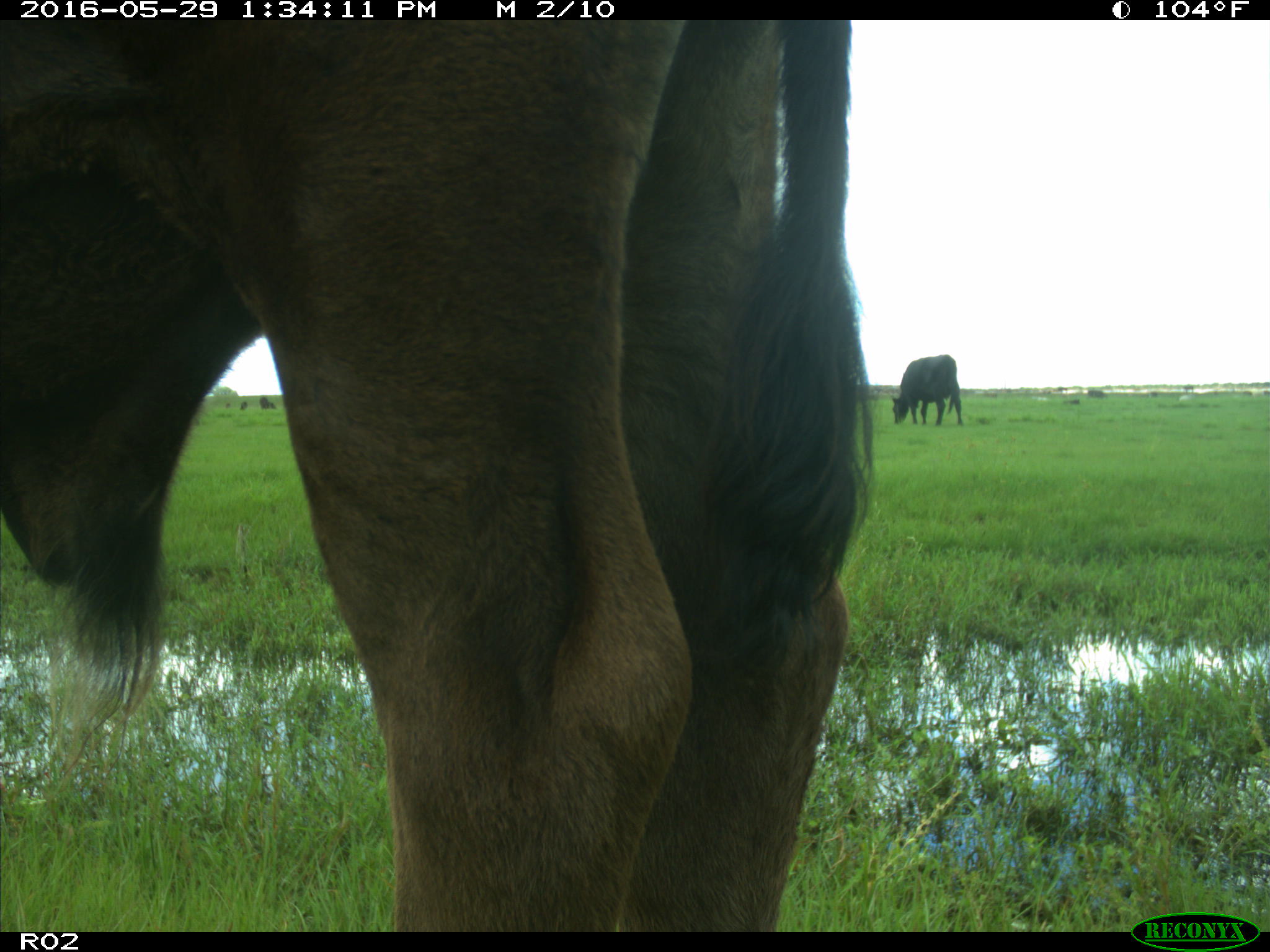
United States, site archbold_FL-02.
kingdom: Animalia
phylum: Chordata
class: Mammalia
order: Artiodactyla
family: Bovidae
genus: Bos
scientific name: Bos taurus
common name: domestic cow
Bos taurus (domestic cow).